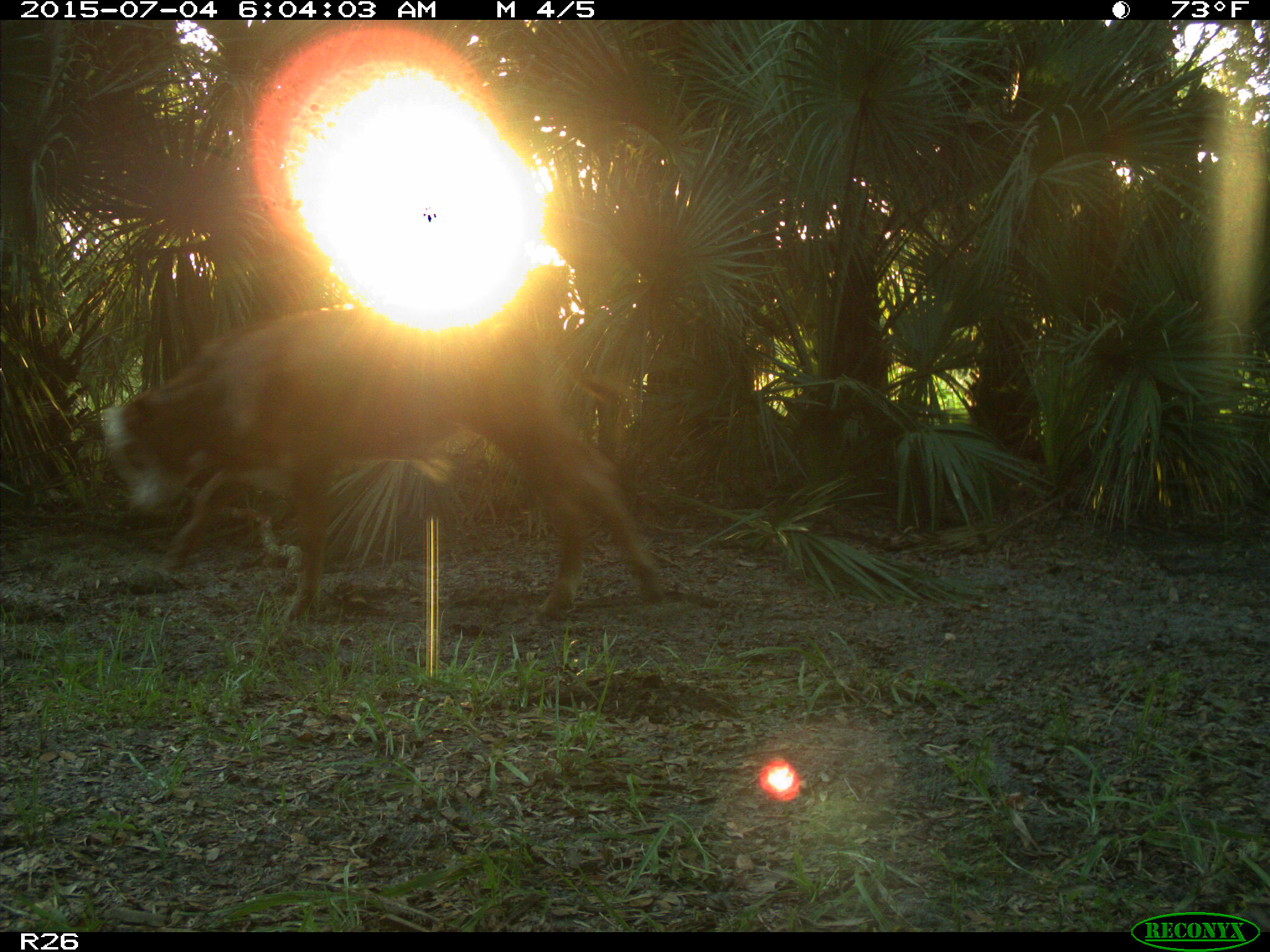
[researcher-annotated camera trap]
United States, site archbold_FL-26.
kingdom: Animalia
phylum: Chordata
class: Mammalia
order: Artiodactyla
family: Bovidae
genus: Bos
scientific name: Bos taurus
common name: domestic cow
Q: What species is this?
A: Bos taurus (domestic cow).